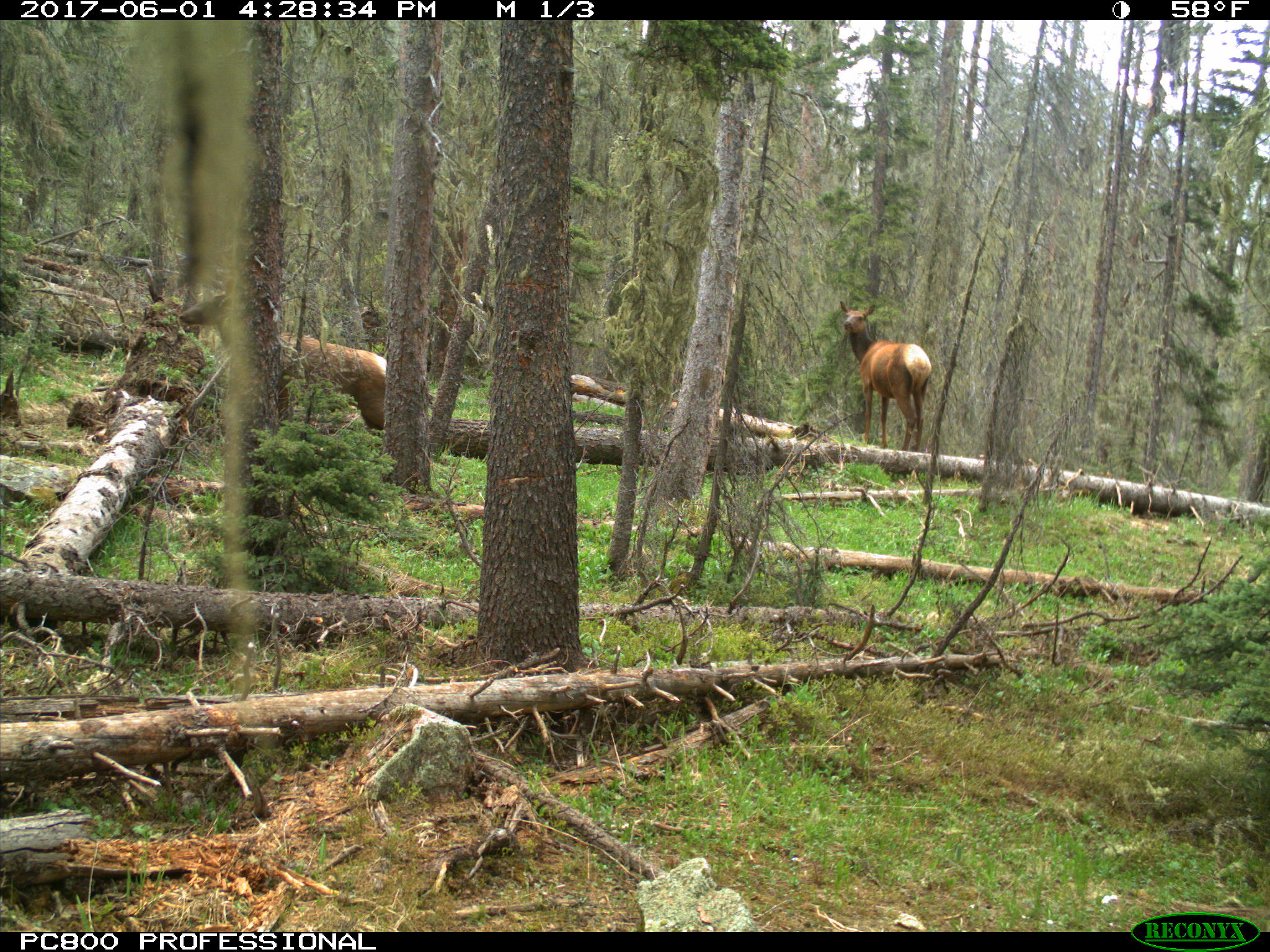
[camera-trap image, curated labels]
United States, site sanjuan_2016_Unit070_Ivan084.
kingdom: Animalia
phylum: Chordata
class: Mammalia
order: Artiodactyla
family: Cervidae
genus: Cervus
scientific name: Cervus elaphus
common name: red deer